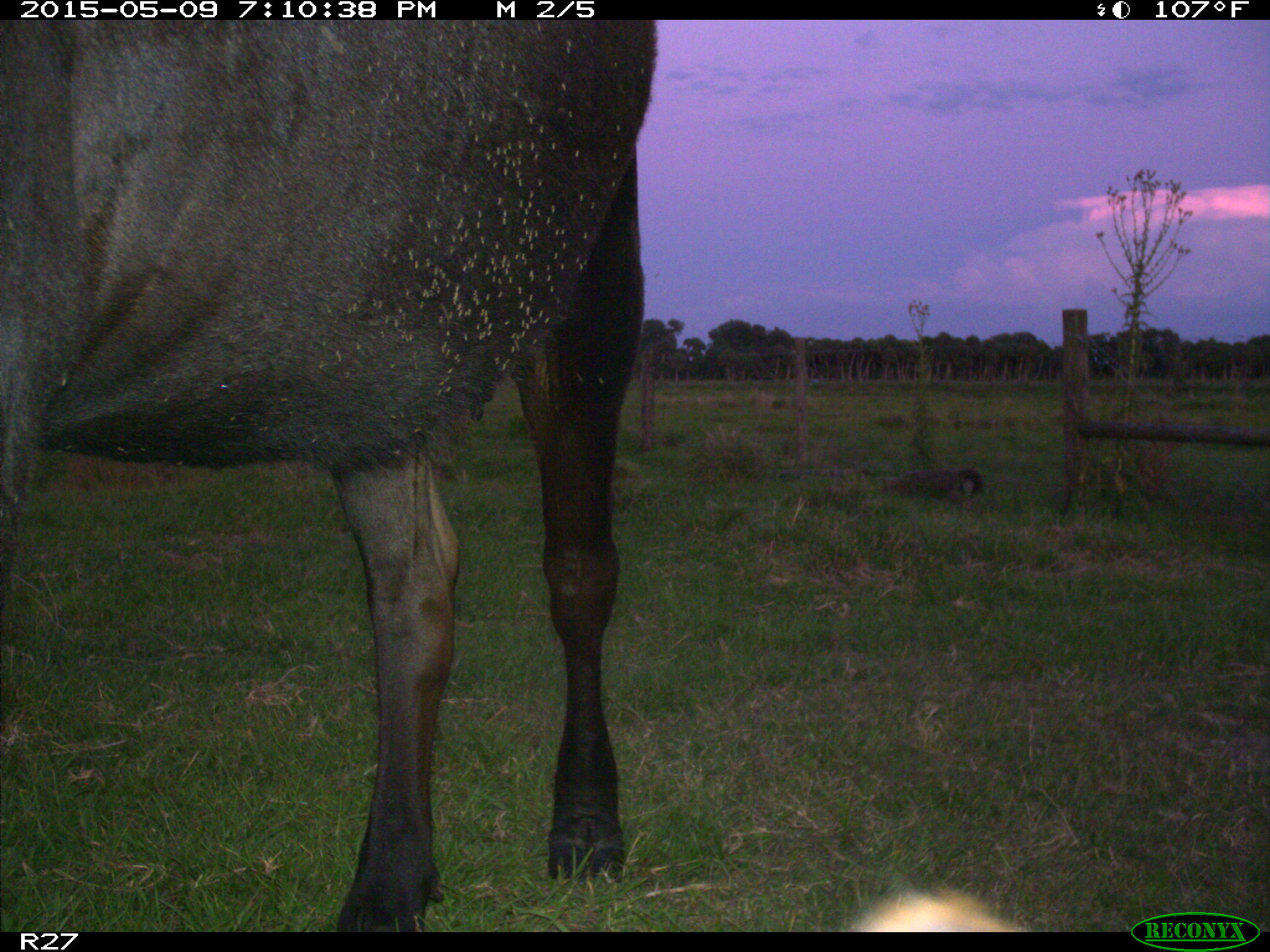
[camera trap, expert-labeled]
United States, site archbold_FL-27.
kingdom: Animalia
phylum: Chordata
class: Mammalia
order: Artiodactyla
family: Bovidae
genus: Bos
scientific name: Bos taurus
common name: domestic cow